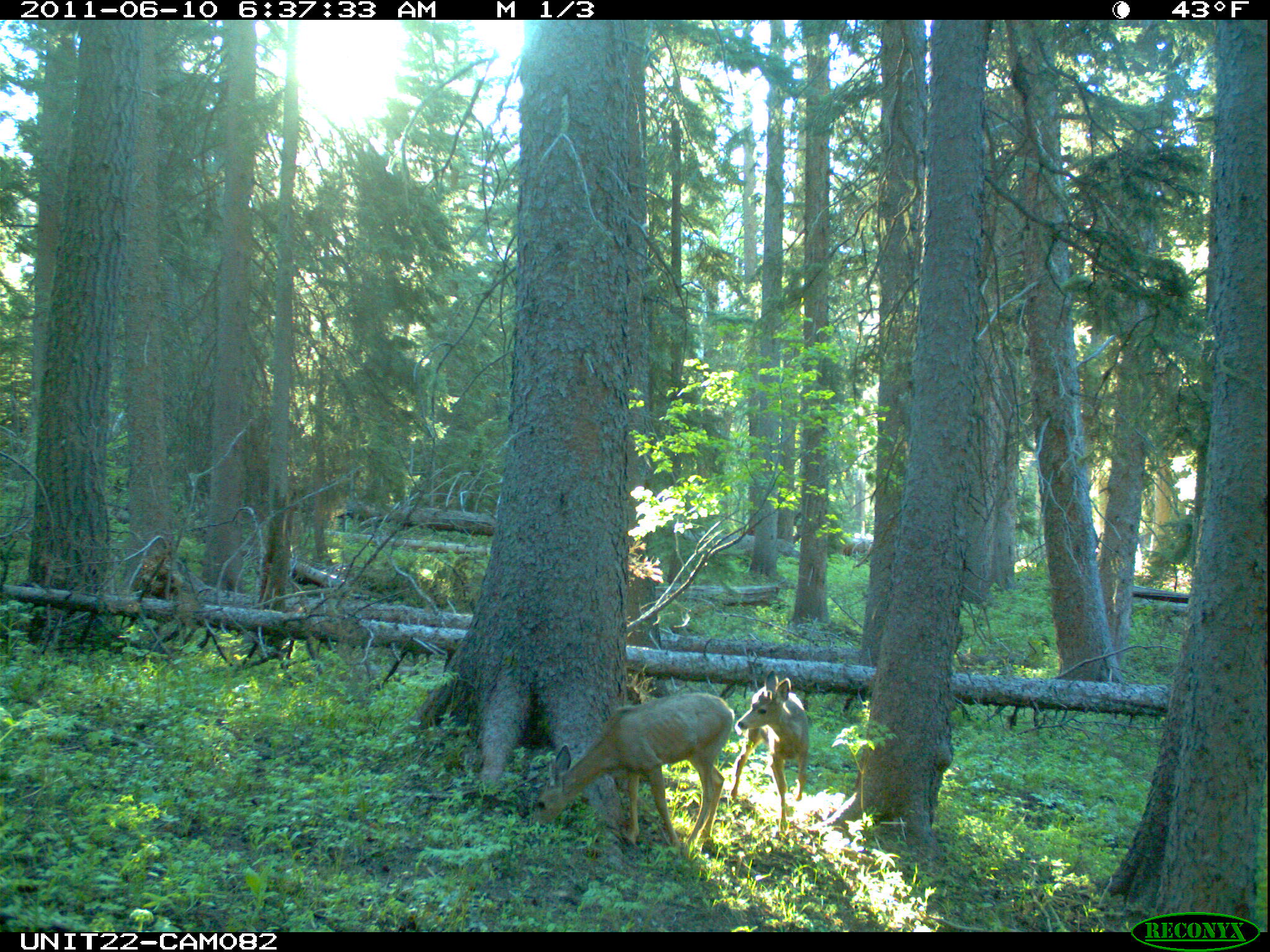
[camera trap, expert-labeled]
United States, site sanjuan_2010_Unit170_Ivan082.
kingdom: Animalia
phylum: Chordata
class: Mammalia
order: Artiodactyla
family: Cervidae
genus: Odocoileus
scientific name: Odocoileus hemionus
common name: mule deer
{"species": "Odocoileus hemionus (mule deer)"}